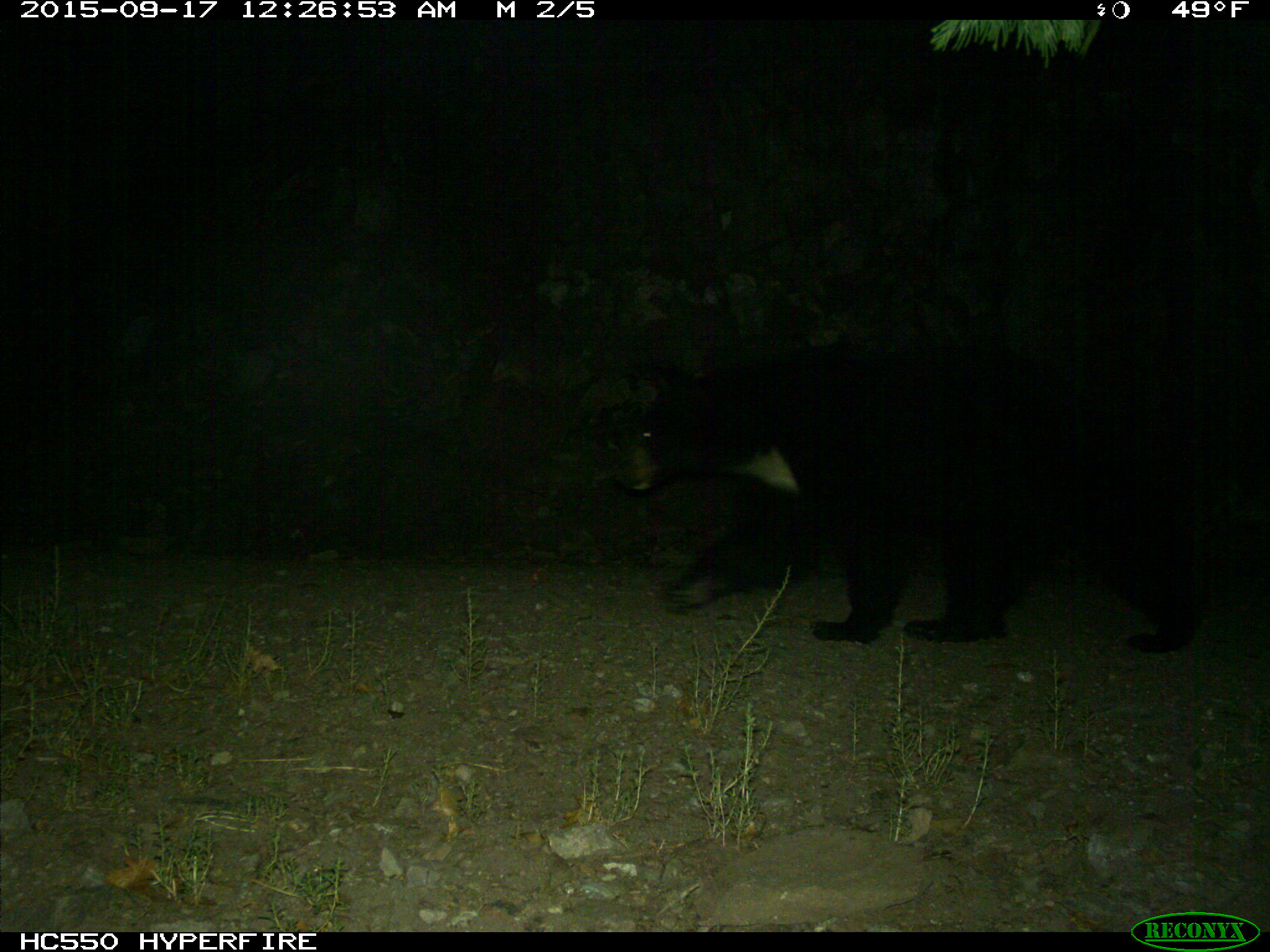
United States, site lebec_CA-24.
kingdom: Animalia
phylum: Chordata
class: Mammalia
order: Carnivora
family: Ursidae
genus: Ursus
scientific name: Ursus americanus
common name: american black bear